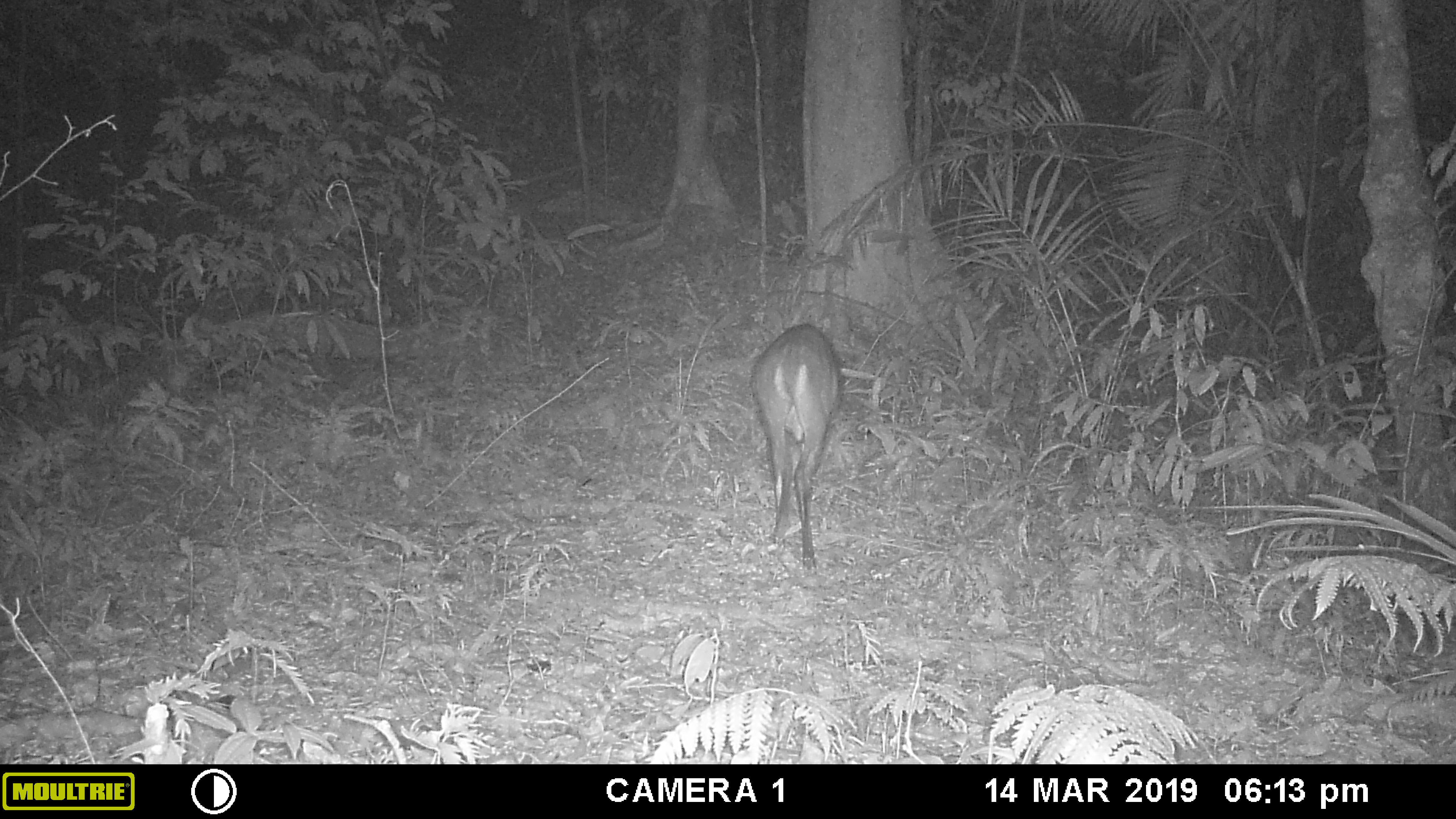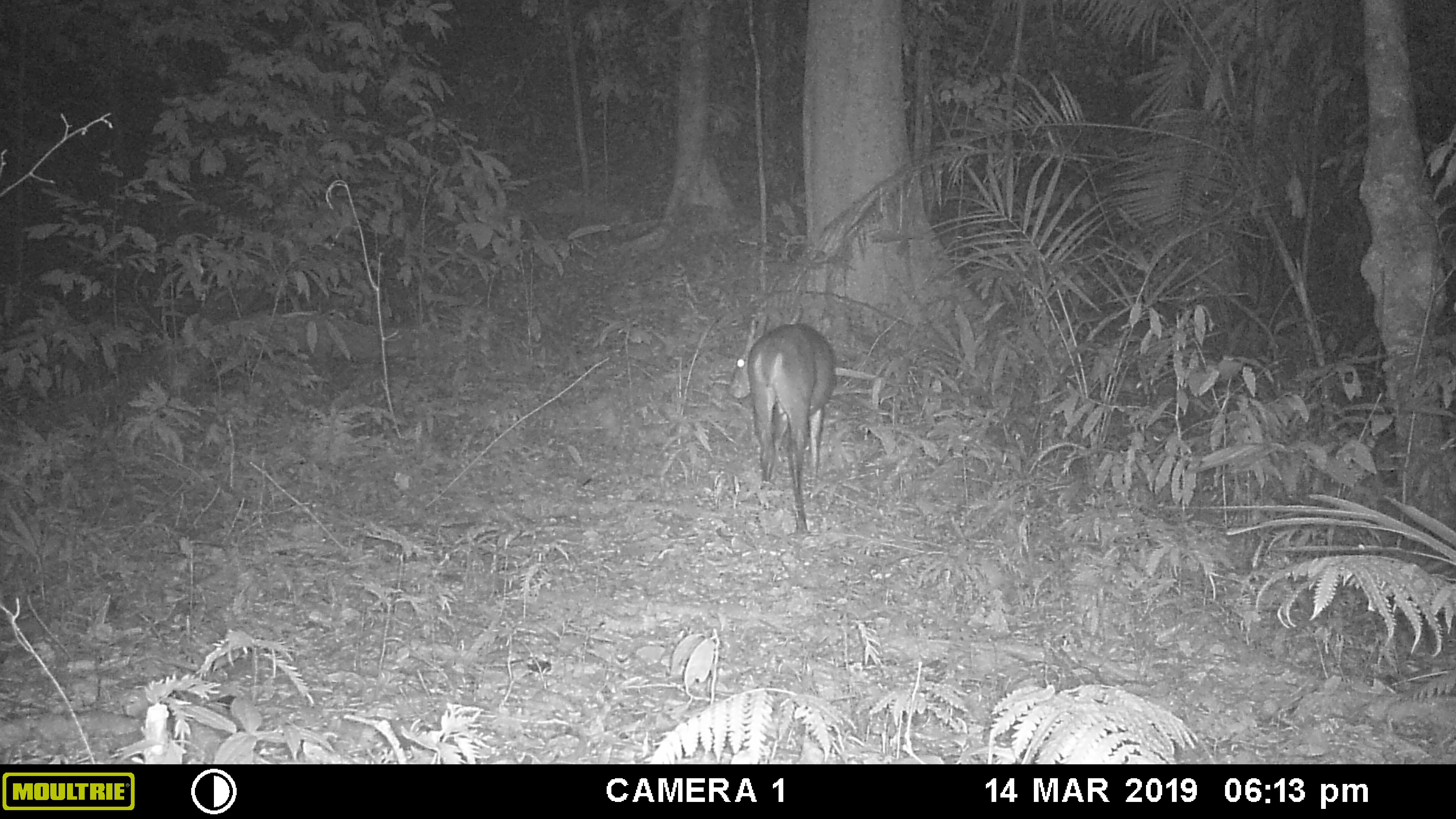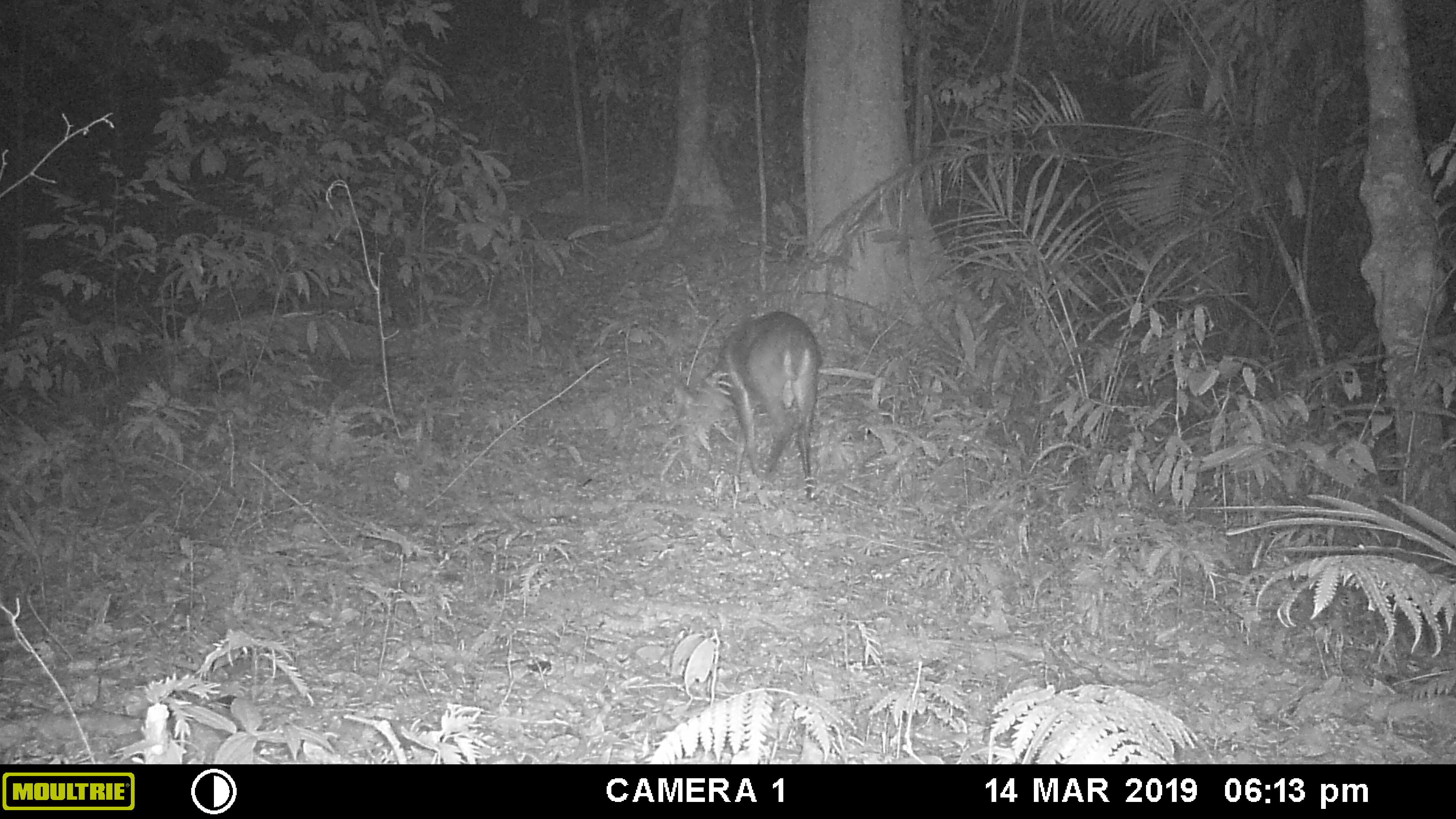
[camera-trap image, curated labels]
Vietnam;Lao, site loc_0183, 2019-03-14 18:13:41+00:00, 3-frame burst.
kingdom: Animalia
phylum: Chordata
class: Mammalia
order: Artiodactyla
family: Cervidae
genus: Muntiacus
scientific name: Muntiacus vuquangensis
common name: large-antlered muntjac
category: large antlered muntjac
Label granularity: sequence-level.